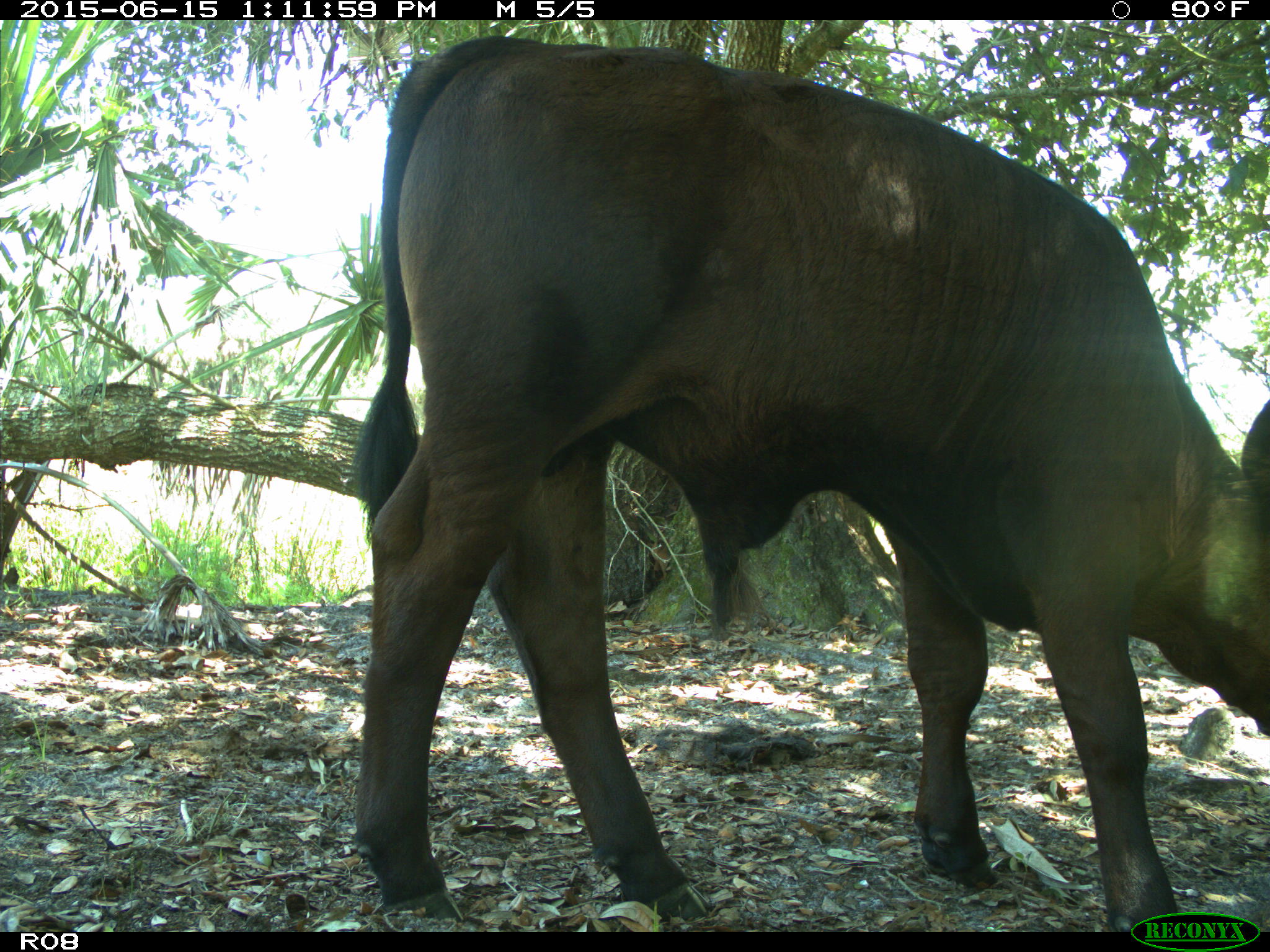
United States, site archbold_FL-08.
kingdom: Animalia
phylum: Chordata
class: Mammalia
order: Artiodactyla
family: Bovidae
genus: Bos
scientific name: Bos taurus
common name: domestic cow